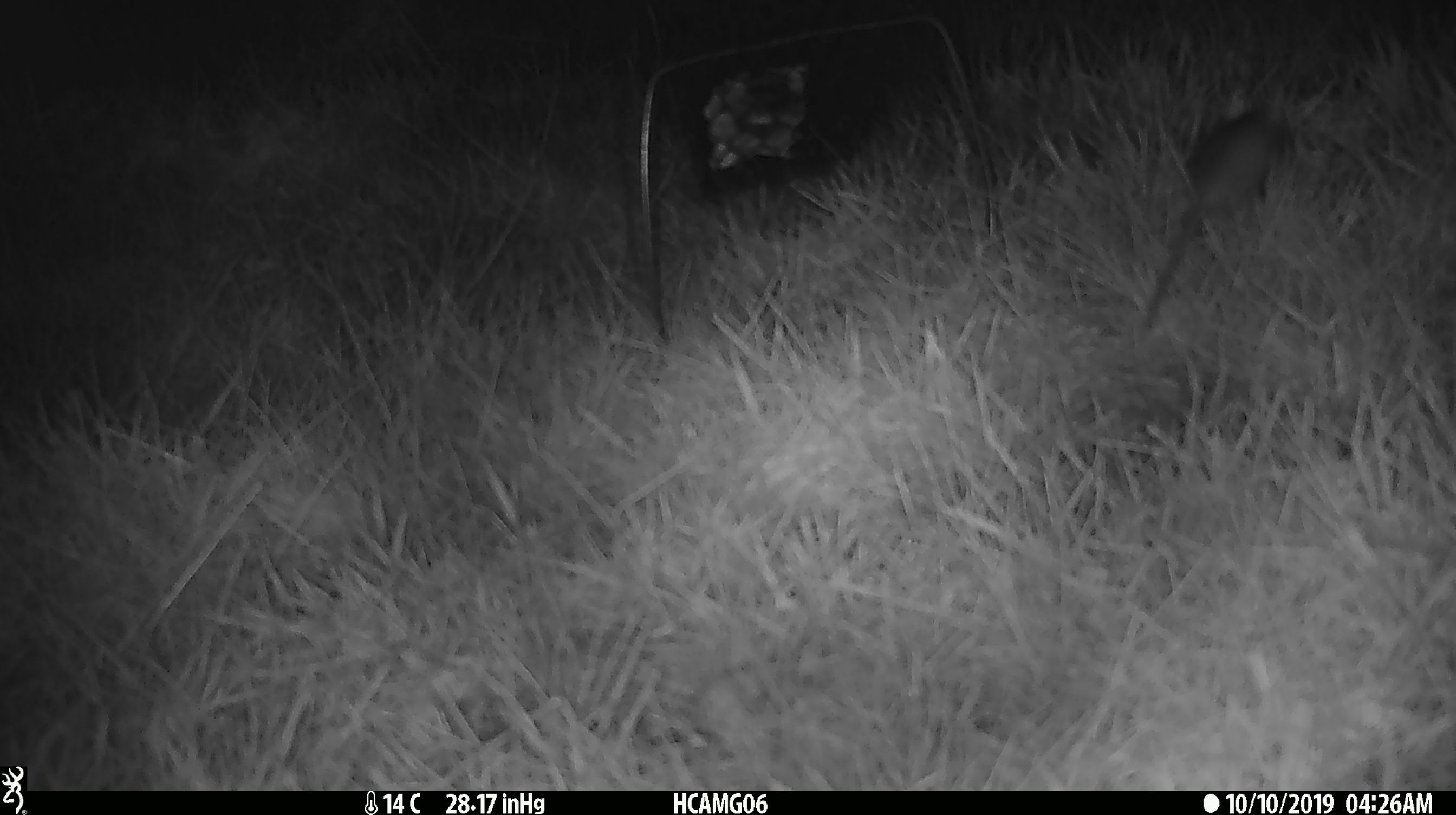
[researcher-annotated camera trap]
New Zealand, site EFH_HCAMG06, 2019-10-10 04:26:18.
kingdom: Animalia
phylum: Chordata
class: Mammalia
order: Rodentia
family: Muridae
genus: Mus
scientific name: Mus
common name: mouse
Mouse (Mus).